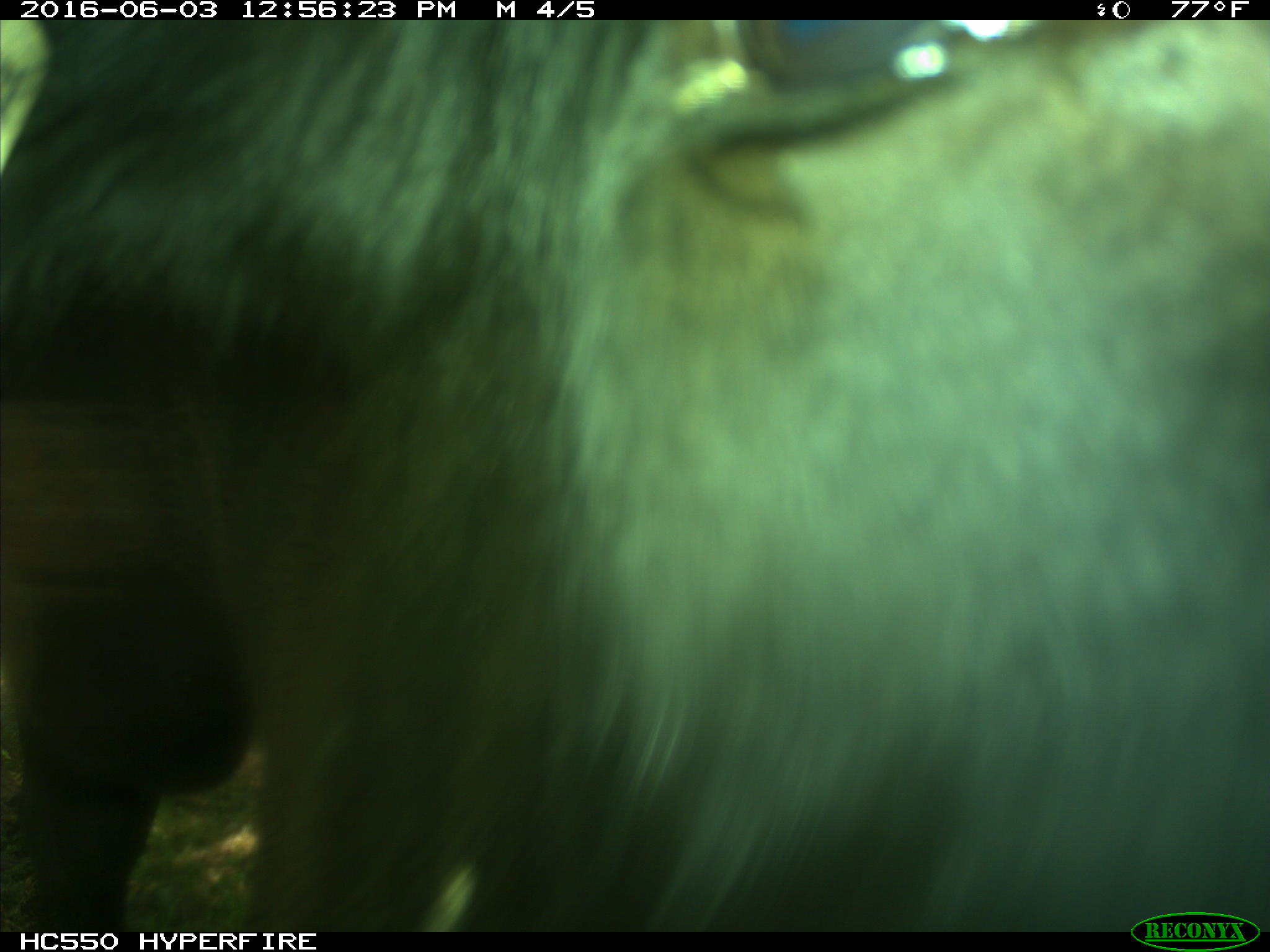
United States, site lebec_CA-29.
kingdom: Animalia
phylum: Chordata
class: Mammalia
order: Artiodactyla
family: Bovidae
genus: Bos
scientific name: Bos taurus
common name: domestic cow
Bos taurus (domestic cow).